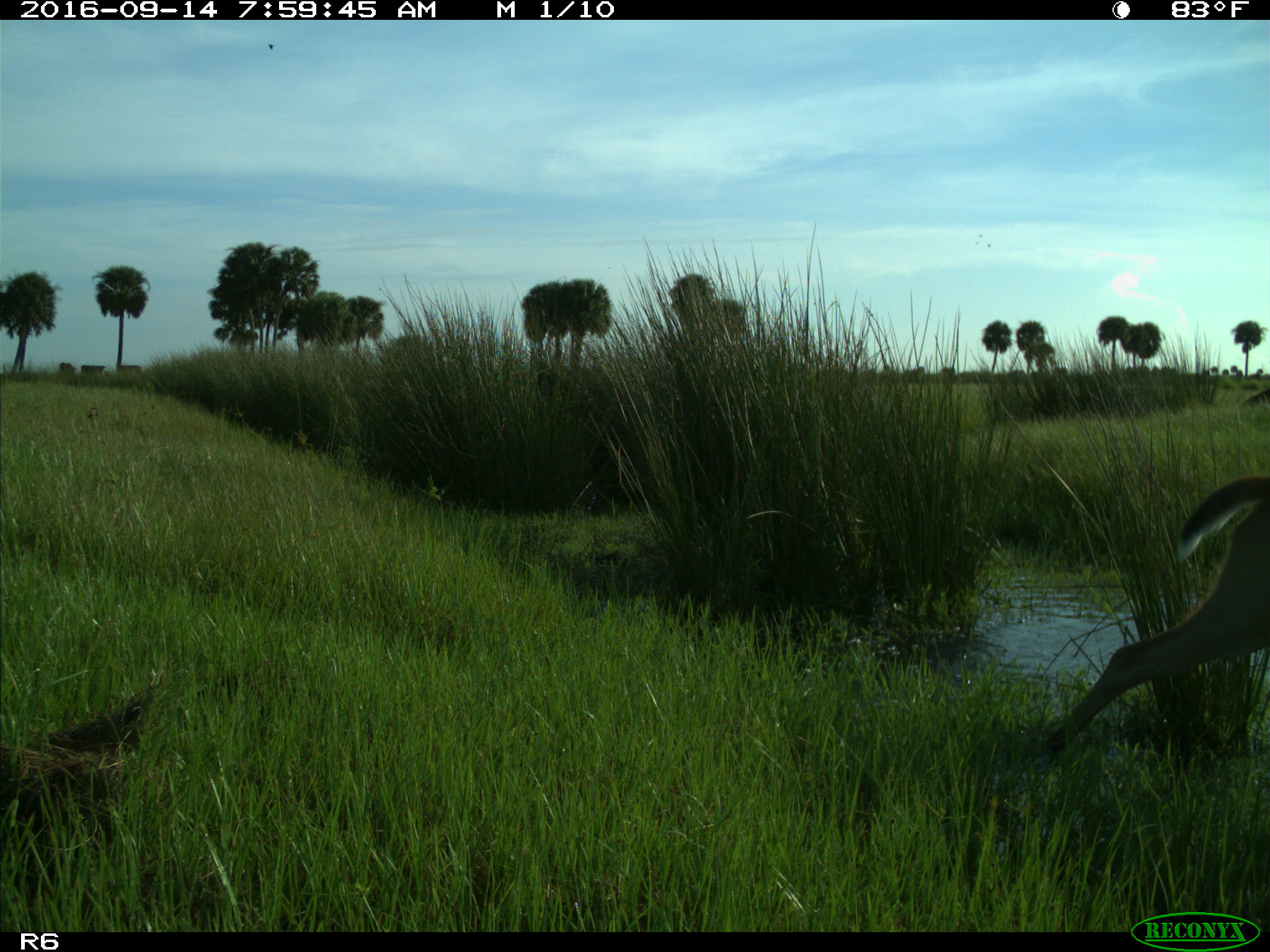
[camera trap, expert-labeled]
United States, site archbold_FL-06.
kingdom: Animalia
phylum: Chordata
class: Mammalia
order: Artiodactyla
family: Cervidae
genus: Odocoileus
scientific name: Odocoileus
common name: deer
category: unidentified deer